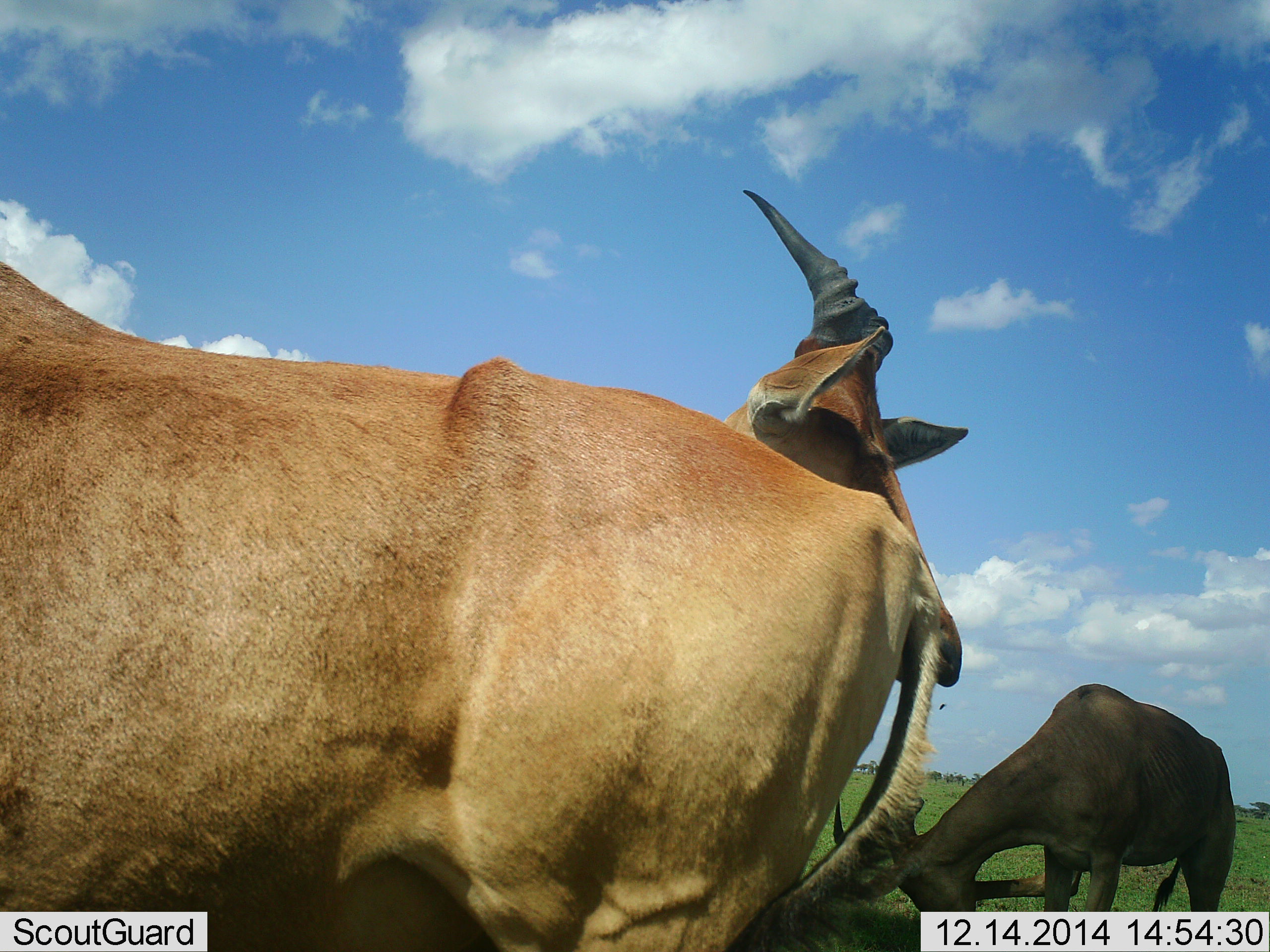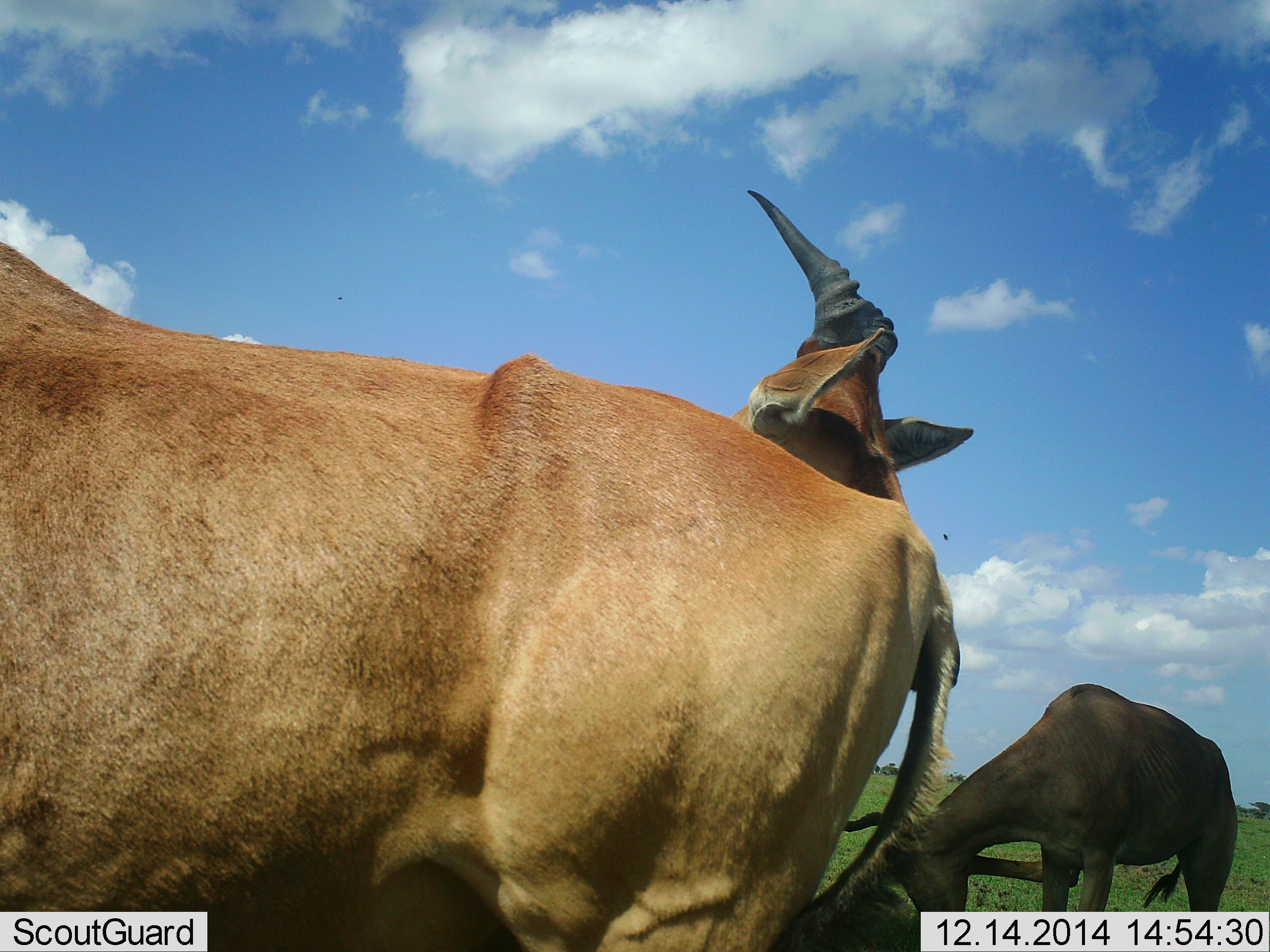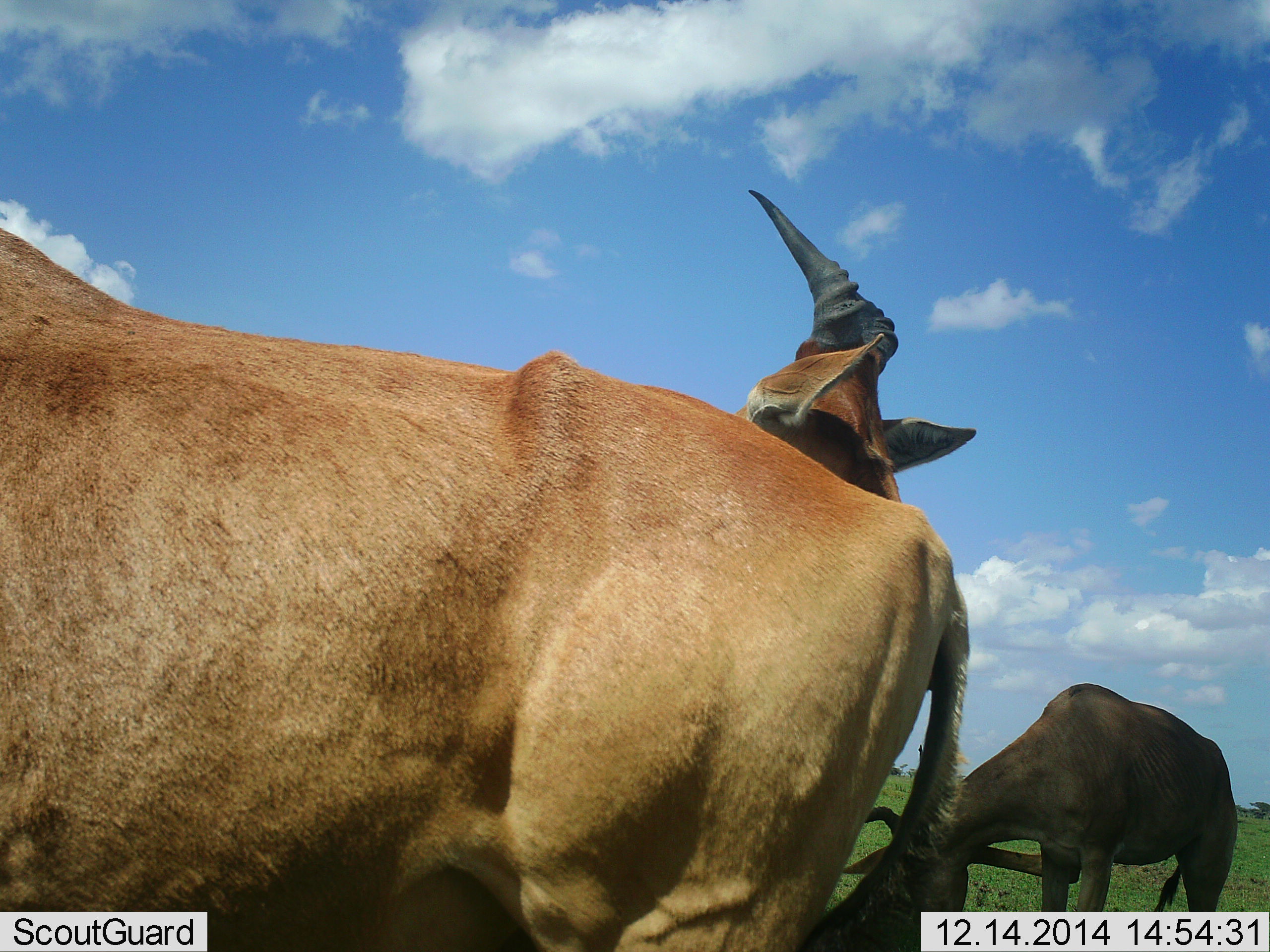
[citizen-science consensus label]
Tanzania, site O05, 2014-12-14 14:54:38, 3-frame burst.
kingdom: Animalia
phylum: Chordata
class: Mammalia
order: Artiodactyla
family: Bovidae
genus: Alcelaphus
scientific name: Alcelaphus buselaphus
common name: hartebeest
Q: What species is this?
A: Hartebeest (Alcelaphus buselaphus).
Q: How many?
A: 3.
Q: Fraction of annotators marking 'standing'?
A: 90%.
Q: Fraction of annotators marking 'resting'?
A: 20%.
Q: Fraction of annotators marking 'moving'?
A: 10%.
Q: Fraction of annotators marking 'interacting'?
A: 0%.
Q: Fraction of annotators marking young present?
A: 0%.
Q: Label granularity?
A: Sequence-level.